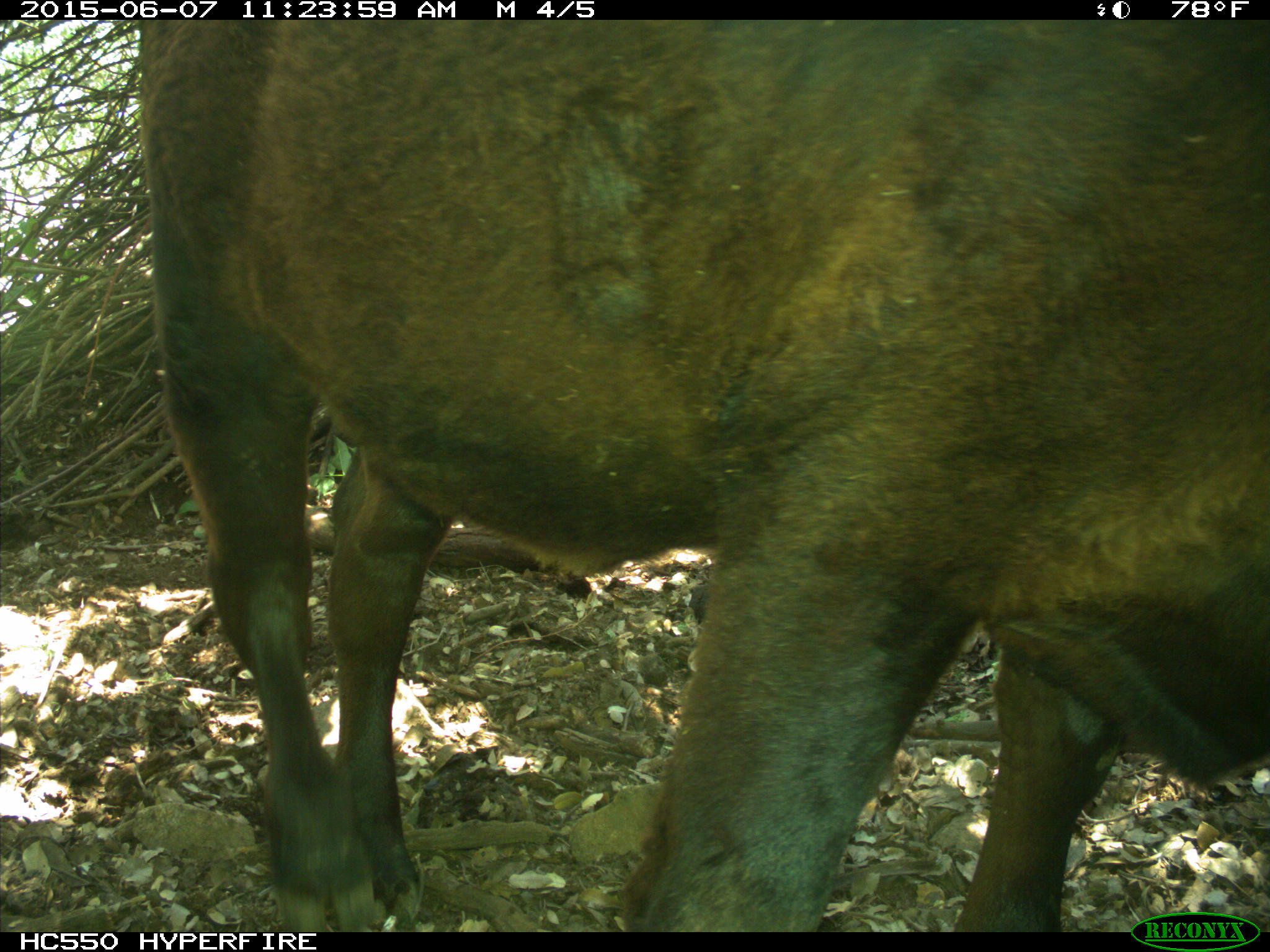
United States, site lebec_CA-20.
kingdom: Animalia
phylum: Chordata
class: Mammalia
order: Artiodactyla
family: Bovidae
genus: Bos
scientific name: Bos taurus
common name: domestic cow